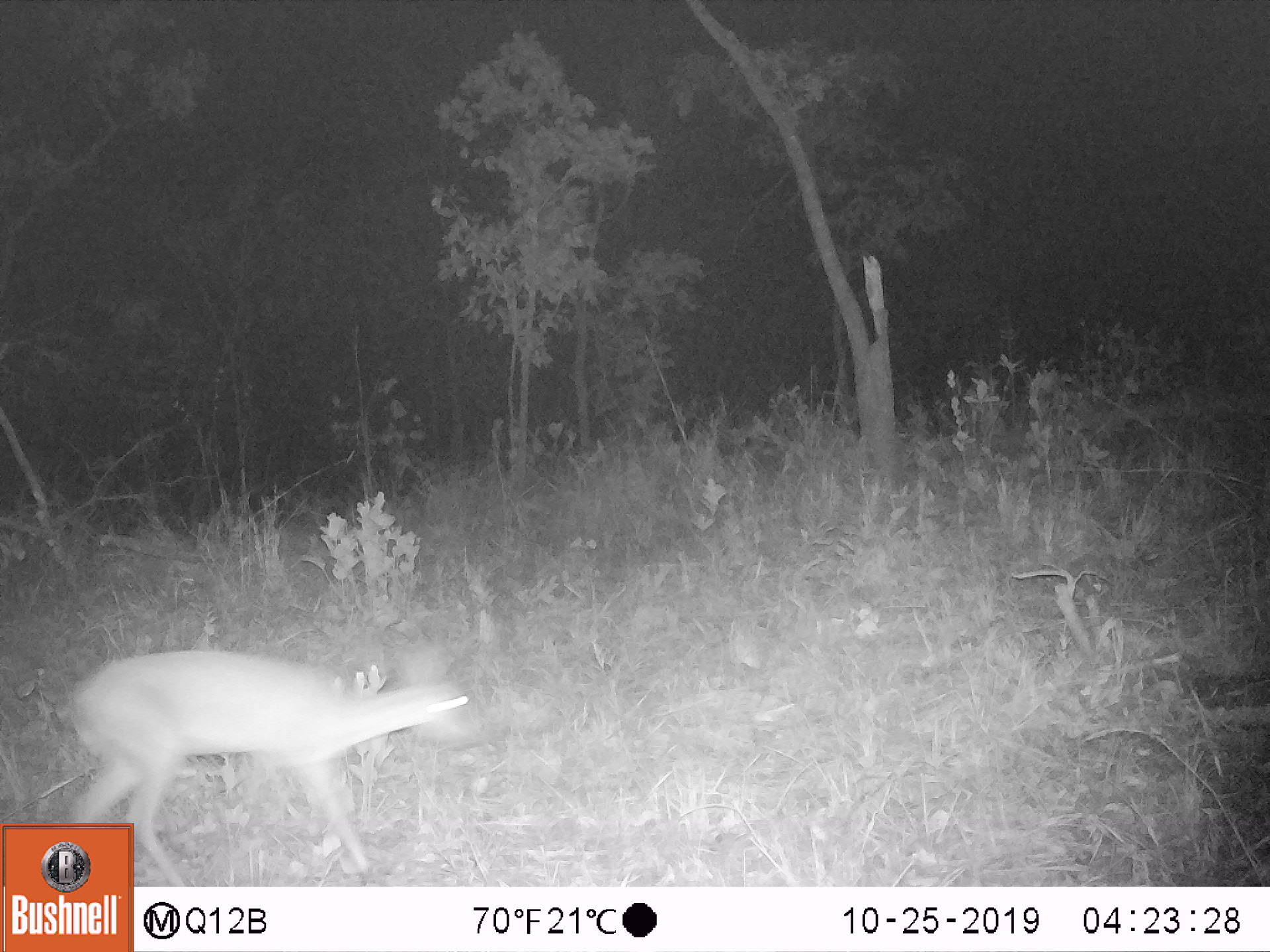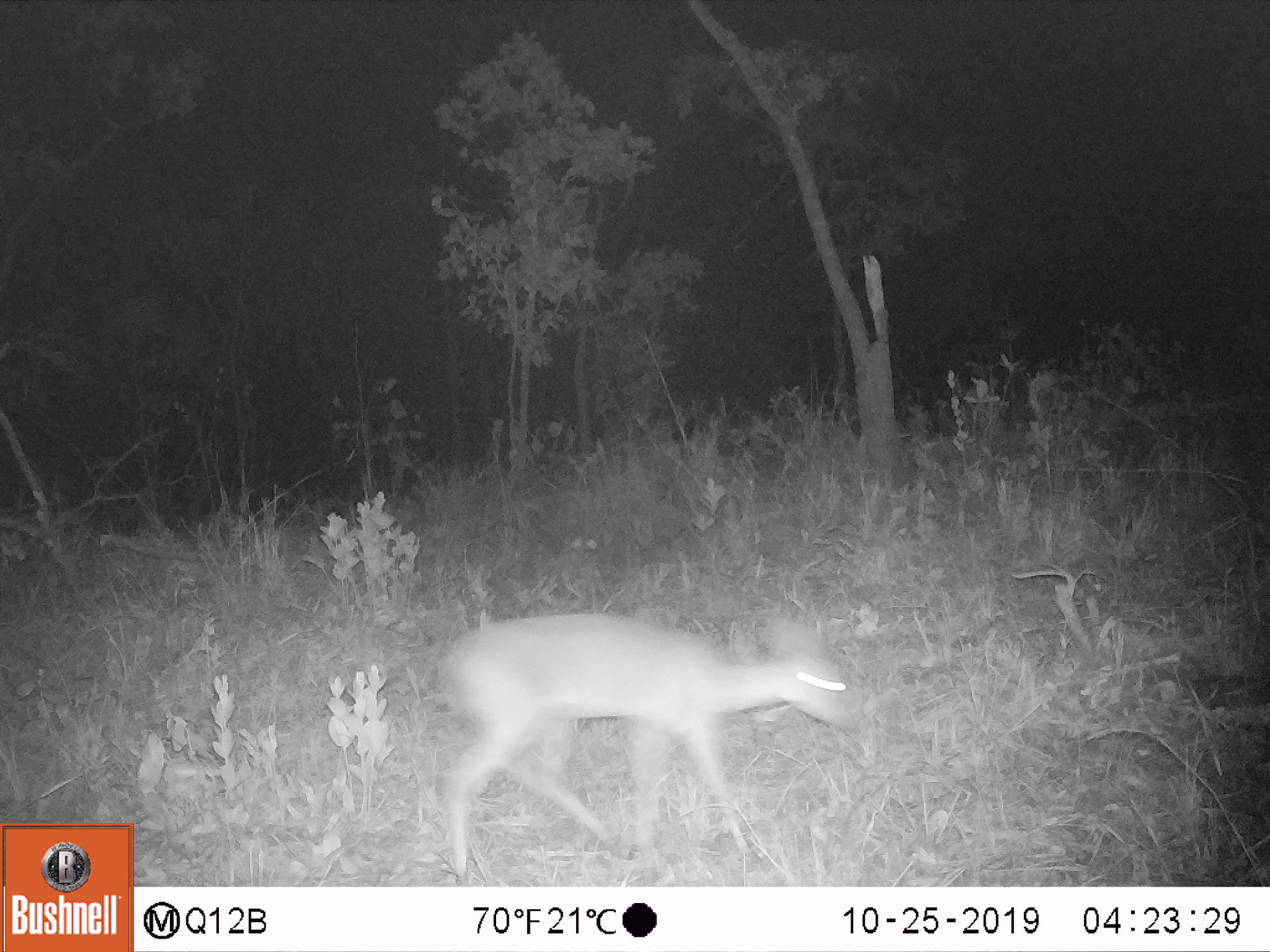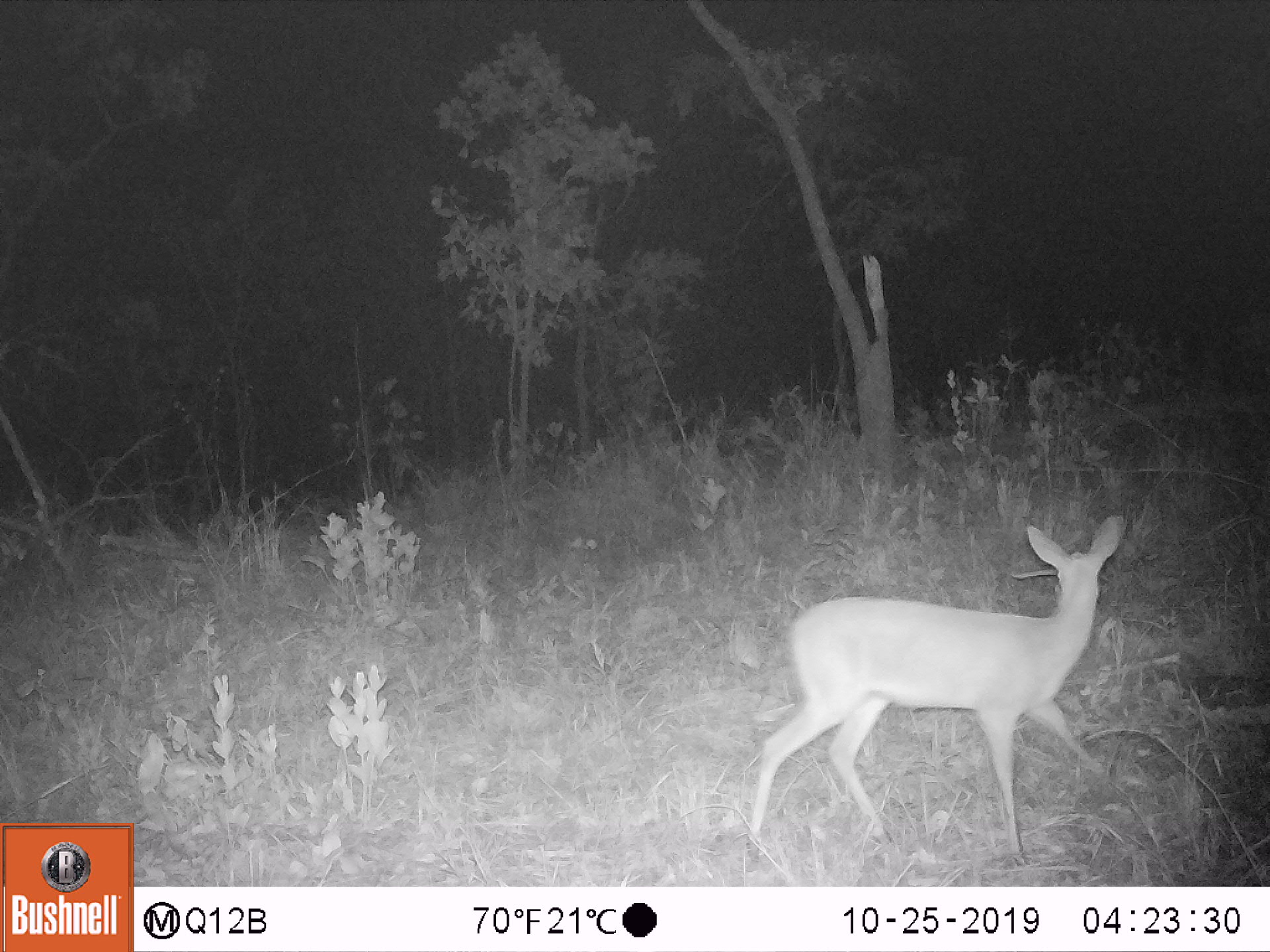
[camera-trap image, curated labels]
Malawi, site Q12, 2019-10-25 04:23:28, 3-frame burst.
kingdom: Animalia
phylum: Chordata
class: Mammalia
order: Artiodactyla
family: Bovidae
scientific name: Antilopinae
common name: small antelope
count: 1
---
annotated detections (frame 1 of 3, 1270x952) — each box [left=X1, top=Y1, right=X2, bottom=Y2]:
small antelope: [left=44, top=626, right=501, bottom=822]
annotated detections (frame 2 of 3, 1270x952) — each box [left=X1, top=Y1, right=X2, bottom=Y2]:
small antelope: [left=419, top=594, right=873, bottom=883]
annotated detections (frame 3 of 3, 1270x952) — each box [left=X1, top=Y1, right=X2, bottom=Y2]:
small antelope: [left=721, top=500, right=1156, bottom=875]